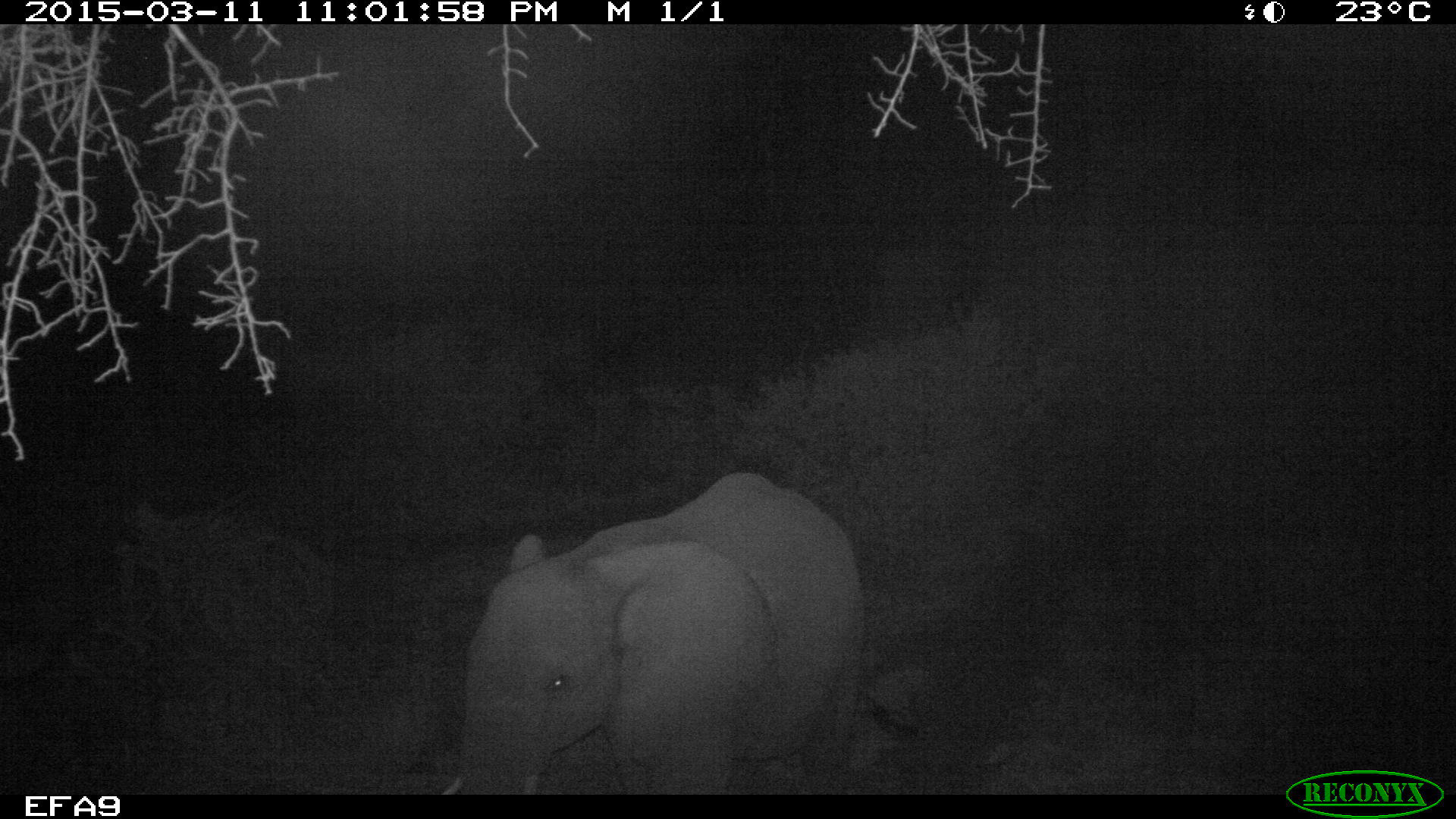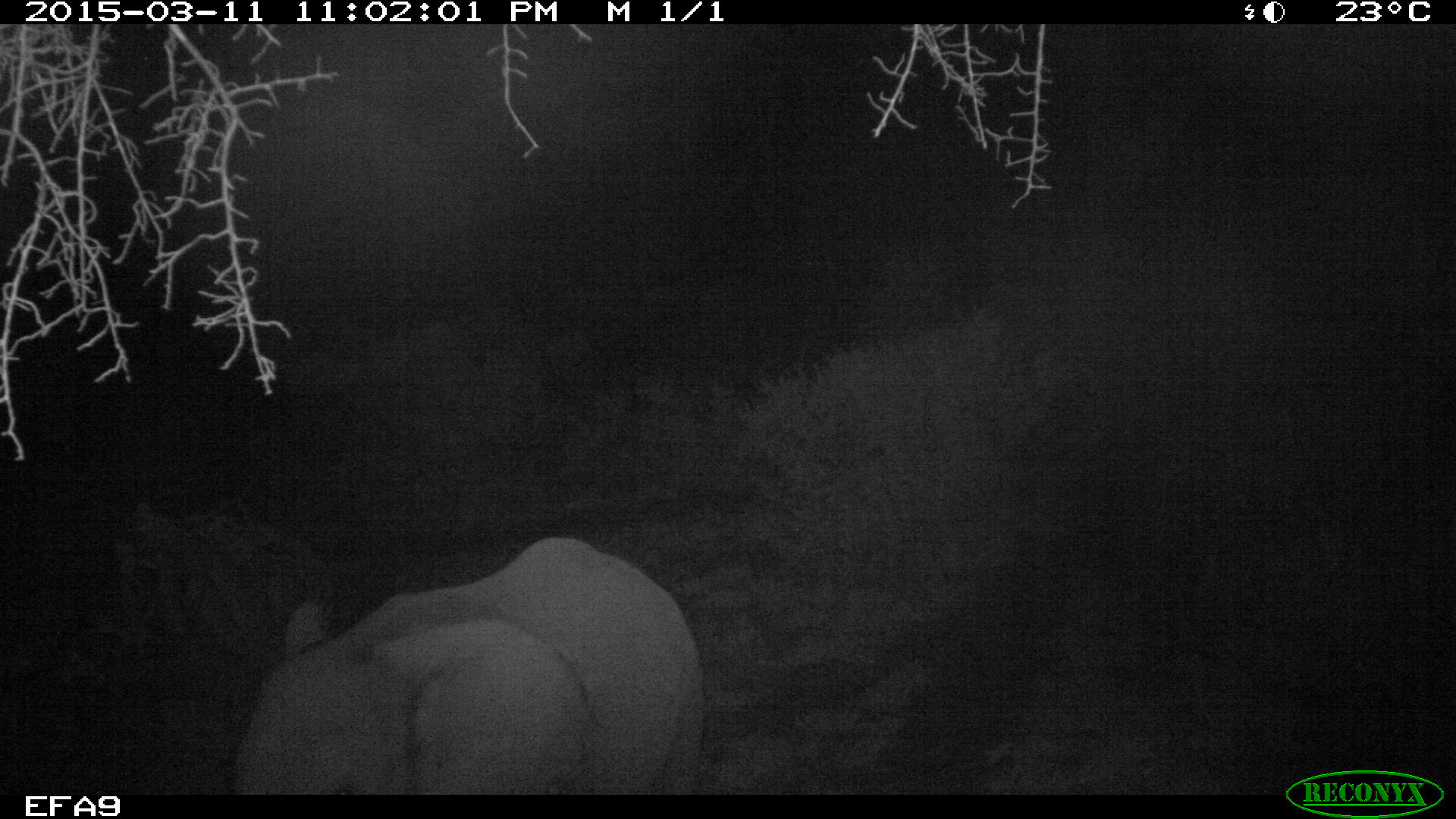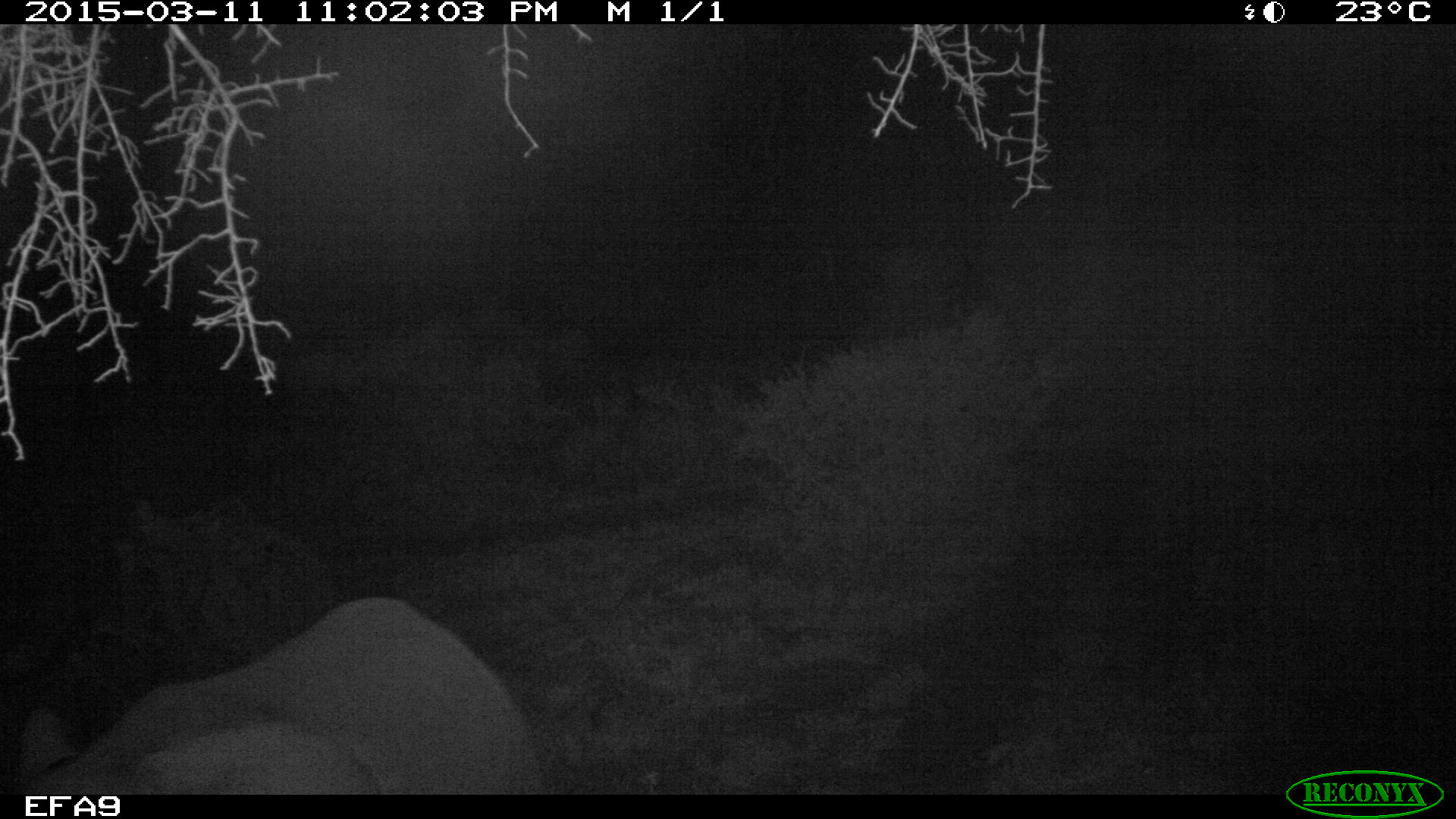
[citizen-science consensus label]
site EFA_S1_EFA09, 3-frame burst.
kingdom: Animalia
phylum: Chordata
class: Mammalia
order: Proboscidea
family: Elephantidae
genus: Loxodonta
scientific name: Loxodonta africana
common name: african bush elephant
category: elephant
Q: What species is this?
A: Elephant (african bush elephant) (Loxodonta africana).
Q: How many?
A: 1.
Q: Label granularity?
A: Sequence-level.